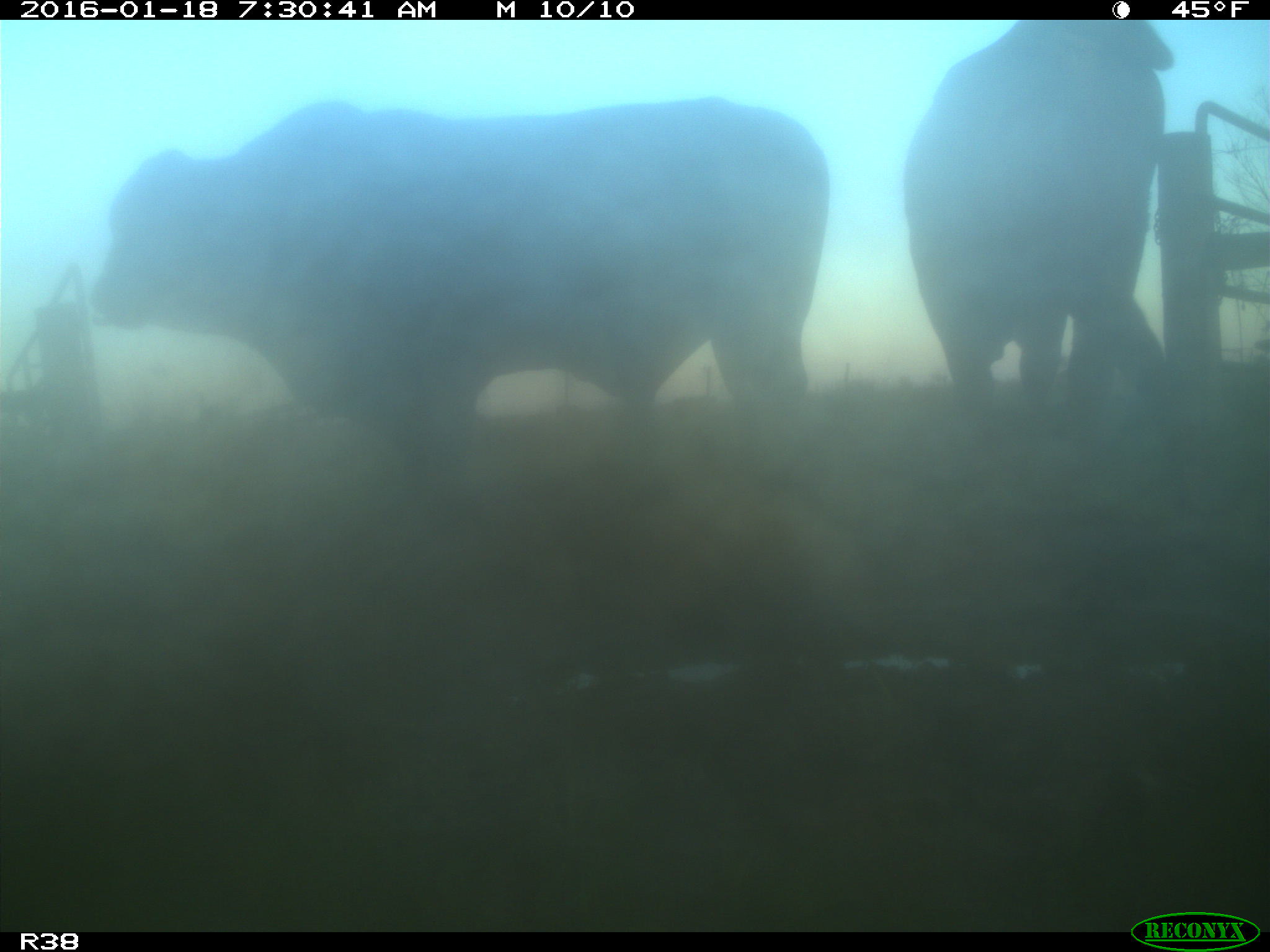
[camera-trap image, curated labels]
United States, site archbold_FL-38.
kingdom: Animalia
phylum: Chordata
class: Mammalia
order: Artiodactyla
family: Bovidae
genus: Bos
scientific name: Bos taurus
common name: domestic cow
Bos taurus (domestic cow).